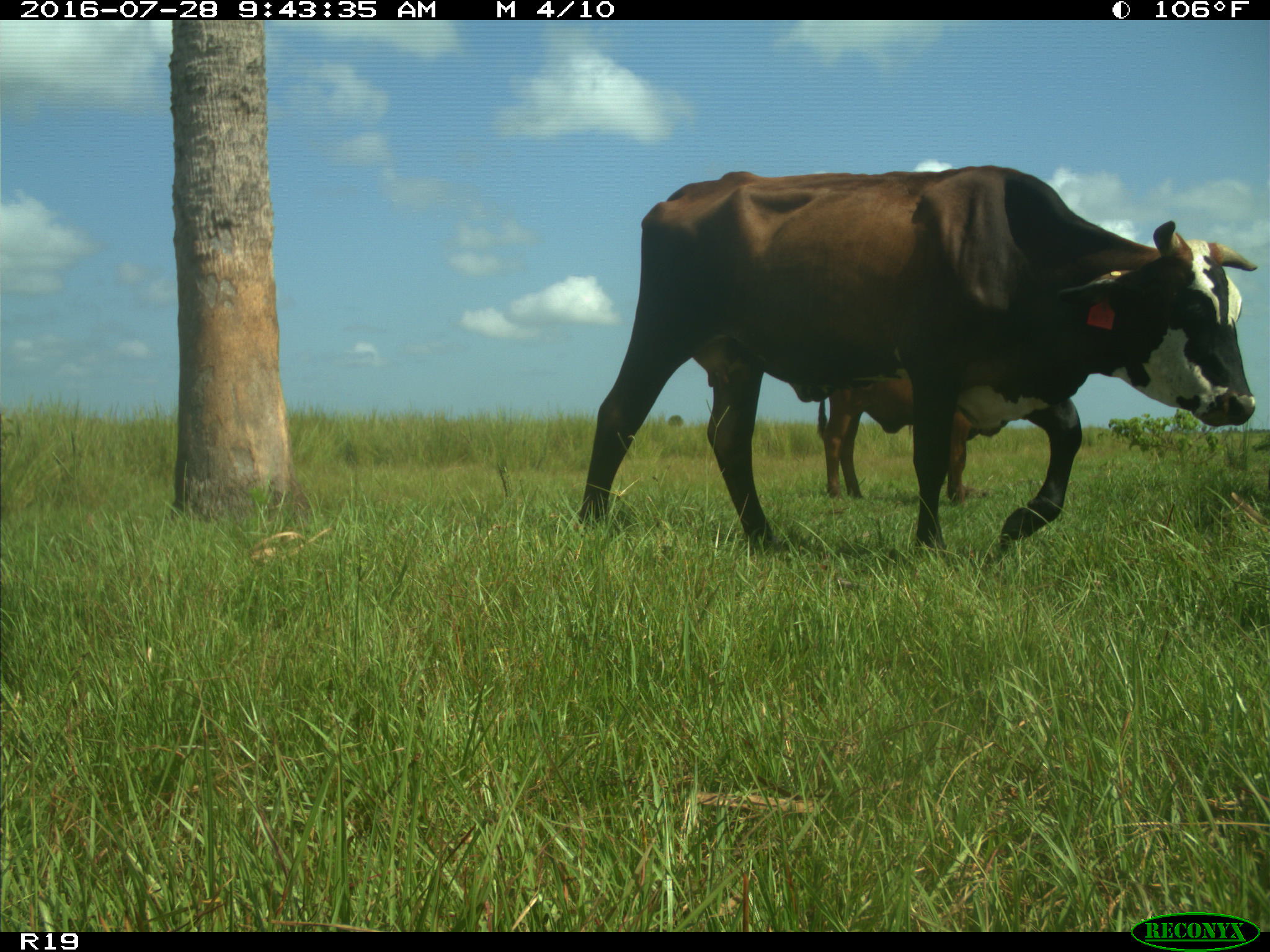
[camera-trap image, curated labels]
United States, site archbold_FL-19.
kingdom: Animalia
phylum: Chordata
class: Mammalia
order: Artiodactyla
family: Bovidae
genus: Bos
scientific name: Bos taurus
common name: domestic cow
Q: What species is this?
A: Bos taurus (domestic cow).